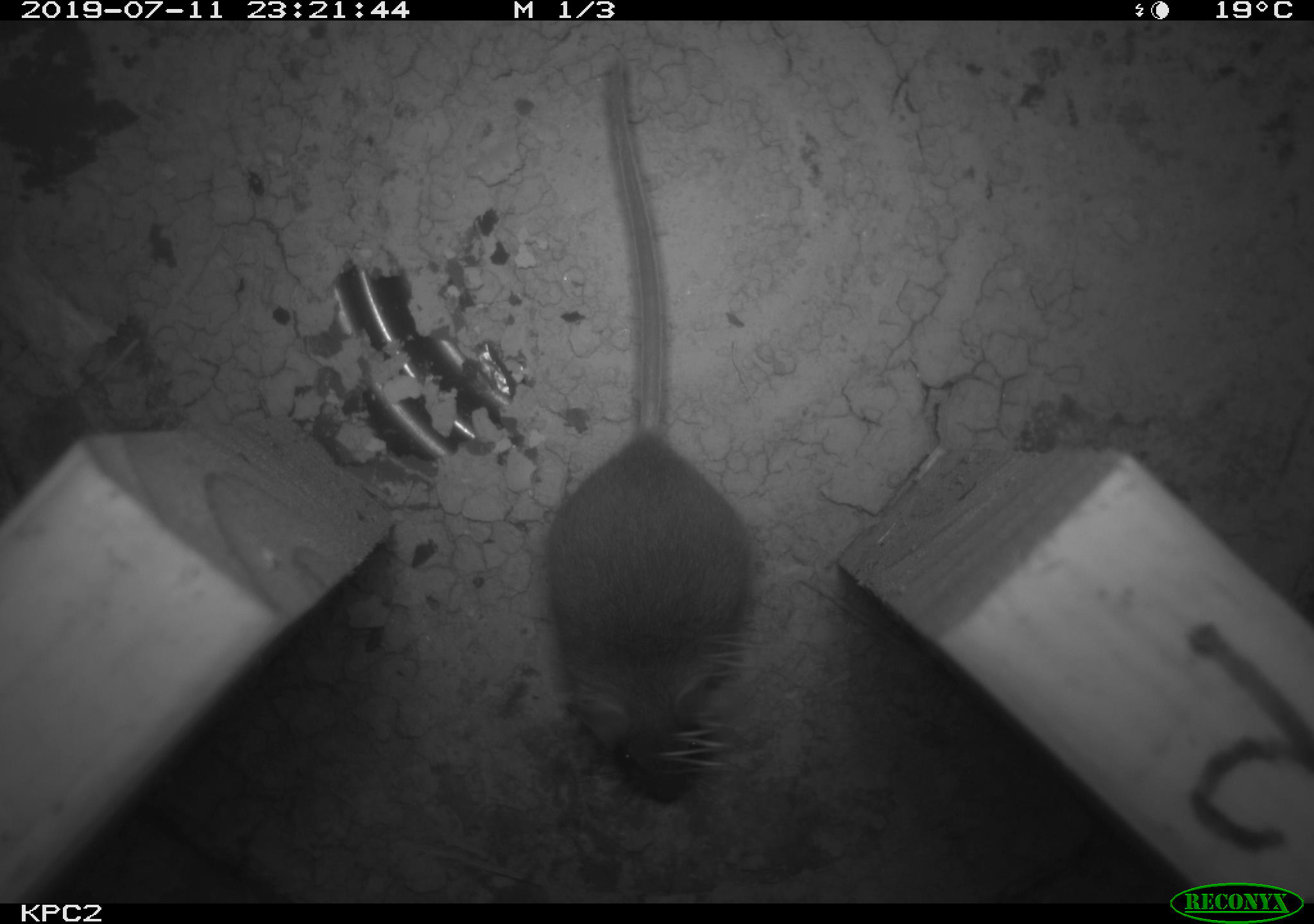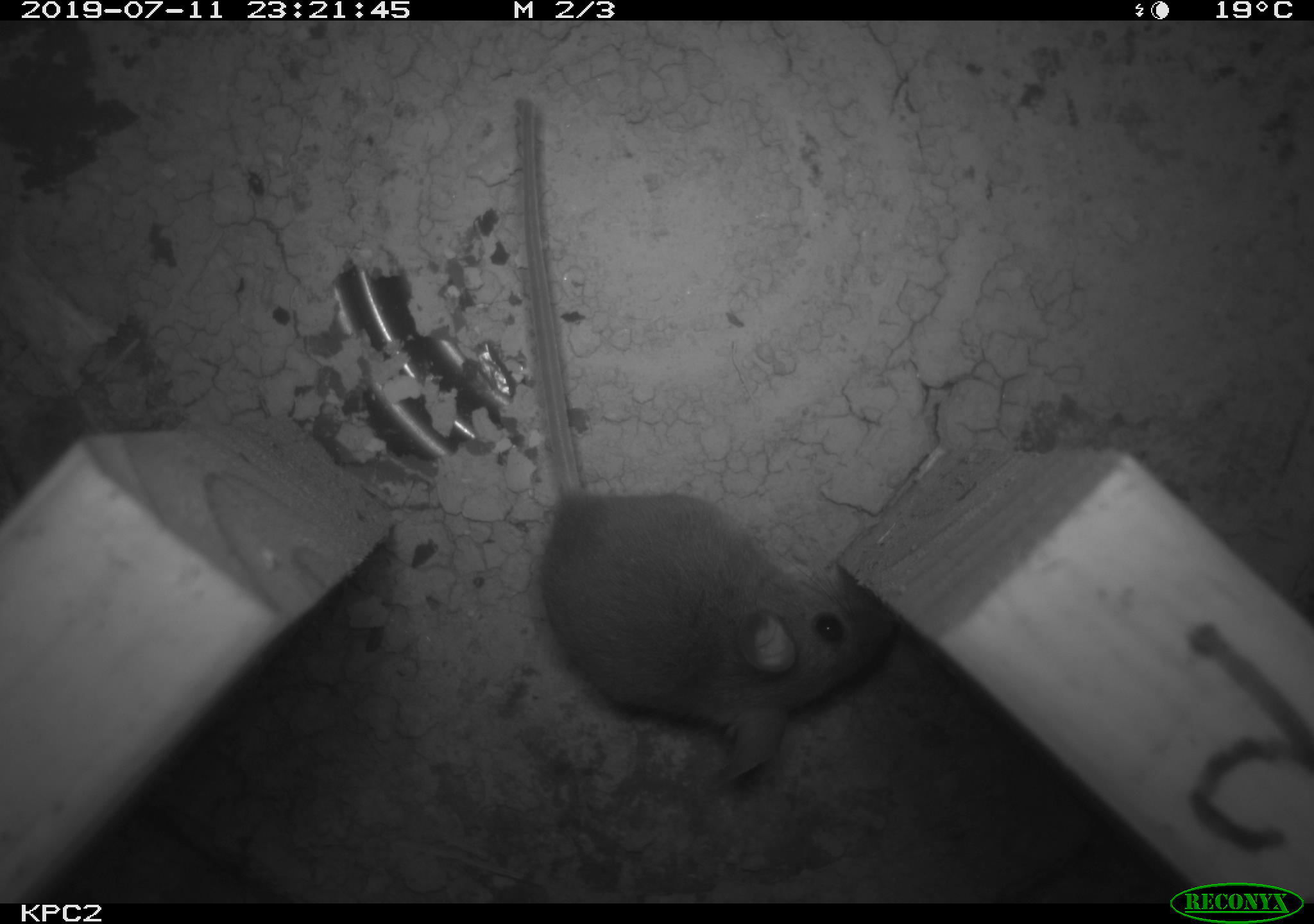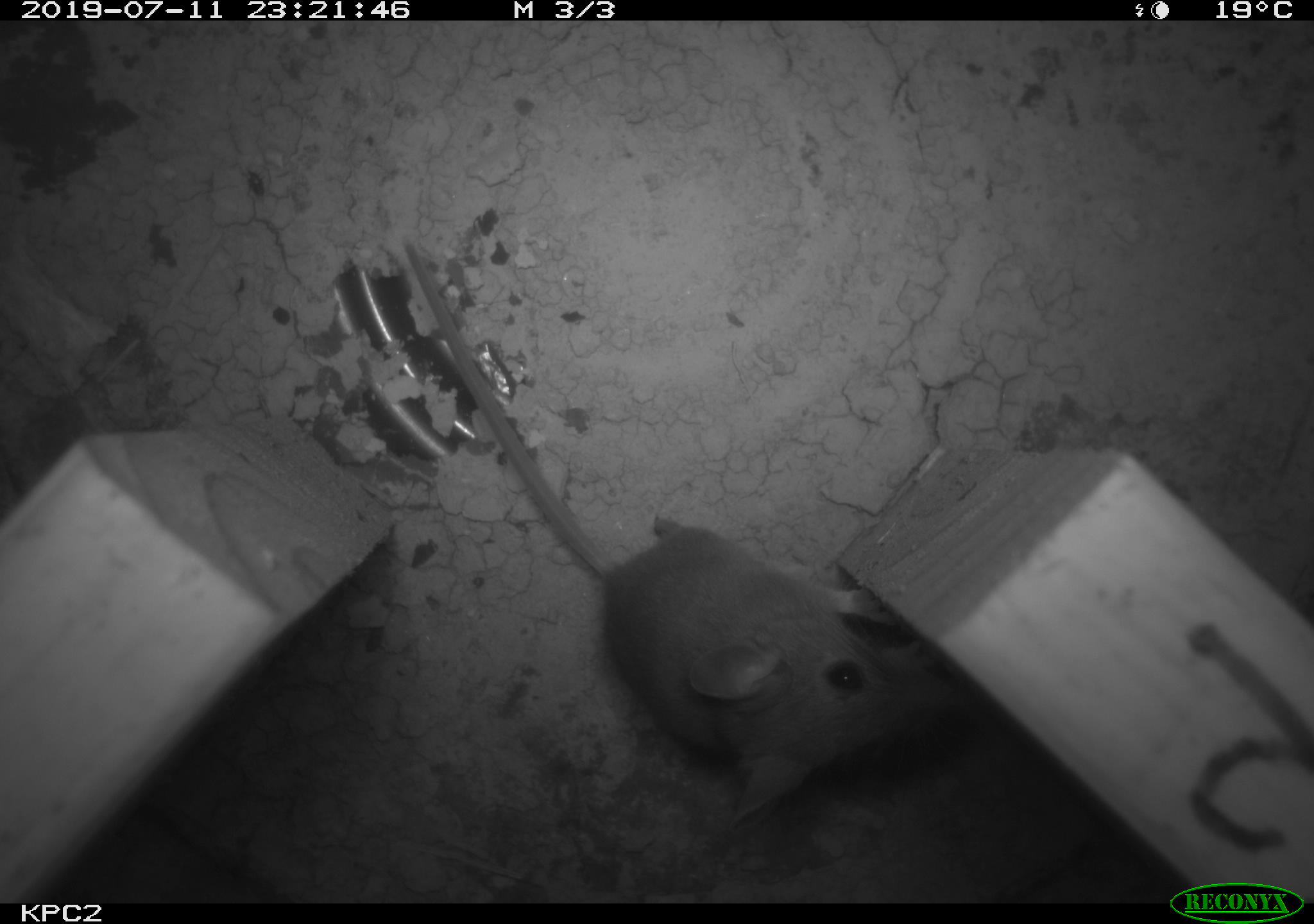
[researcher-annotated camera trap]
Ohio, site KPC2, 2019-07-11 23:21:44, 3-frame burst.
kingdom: Animalia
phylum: Chordata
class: Mammalia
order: Rodentia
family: Cricetidae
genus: Peromyscus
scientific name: Peromyscus leucopus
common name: white-footed mouse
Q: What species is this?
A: White-footed mouse (Peromyscus leucopus).